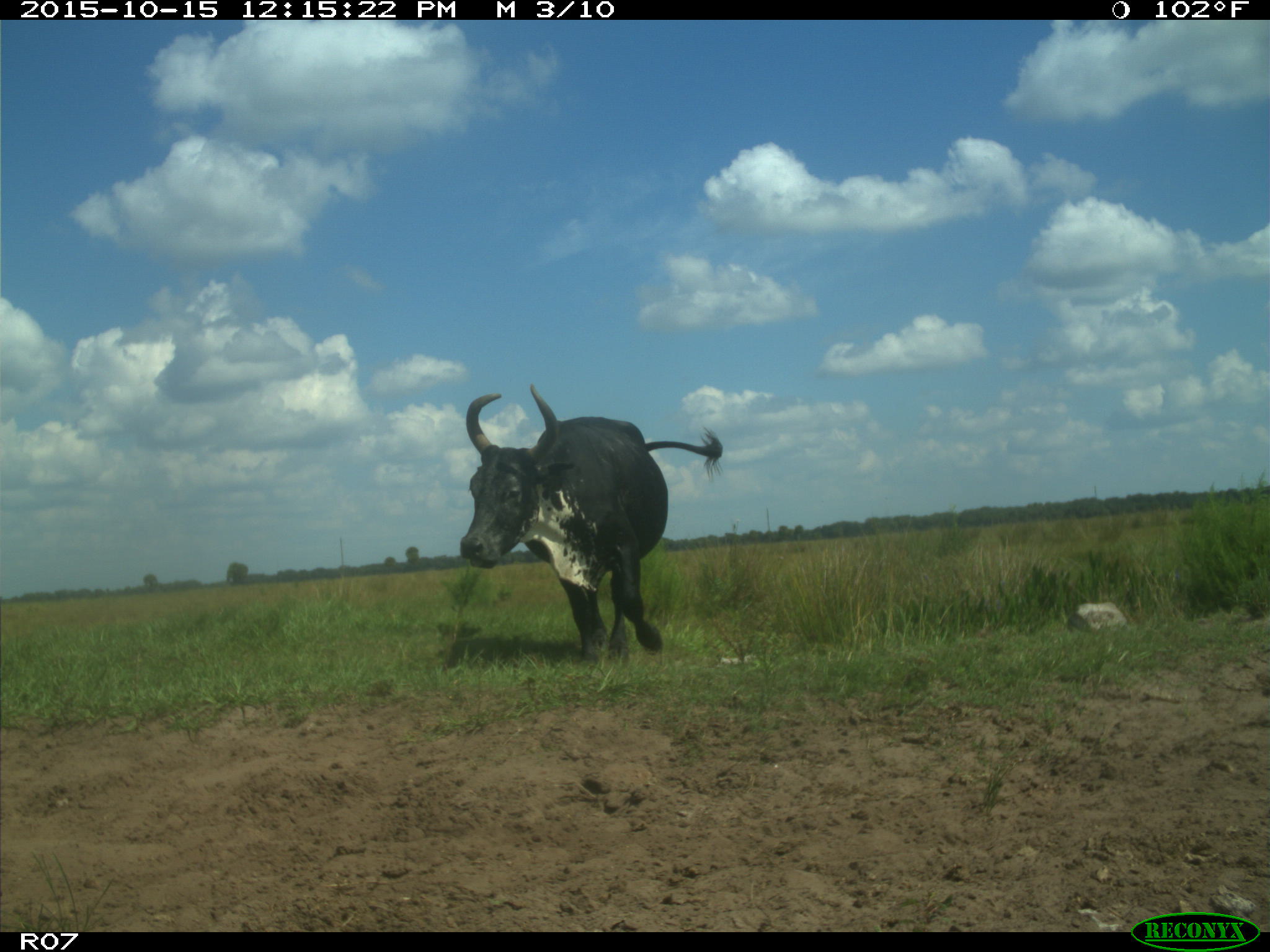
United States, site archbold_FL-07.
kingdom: Animalia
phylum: Chordata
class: Mammalia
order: Artiodactyla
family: Bovidae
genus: Bos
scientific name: Bos taurus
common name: domestic cow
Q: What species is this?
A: Bos taurus (domestic cow).